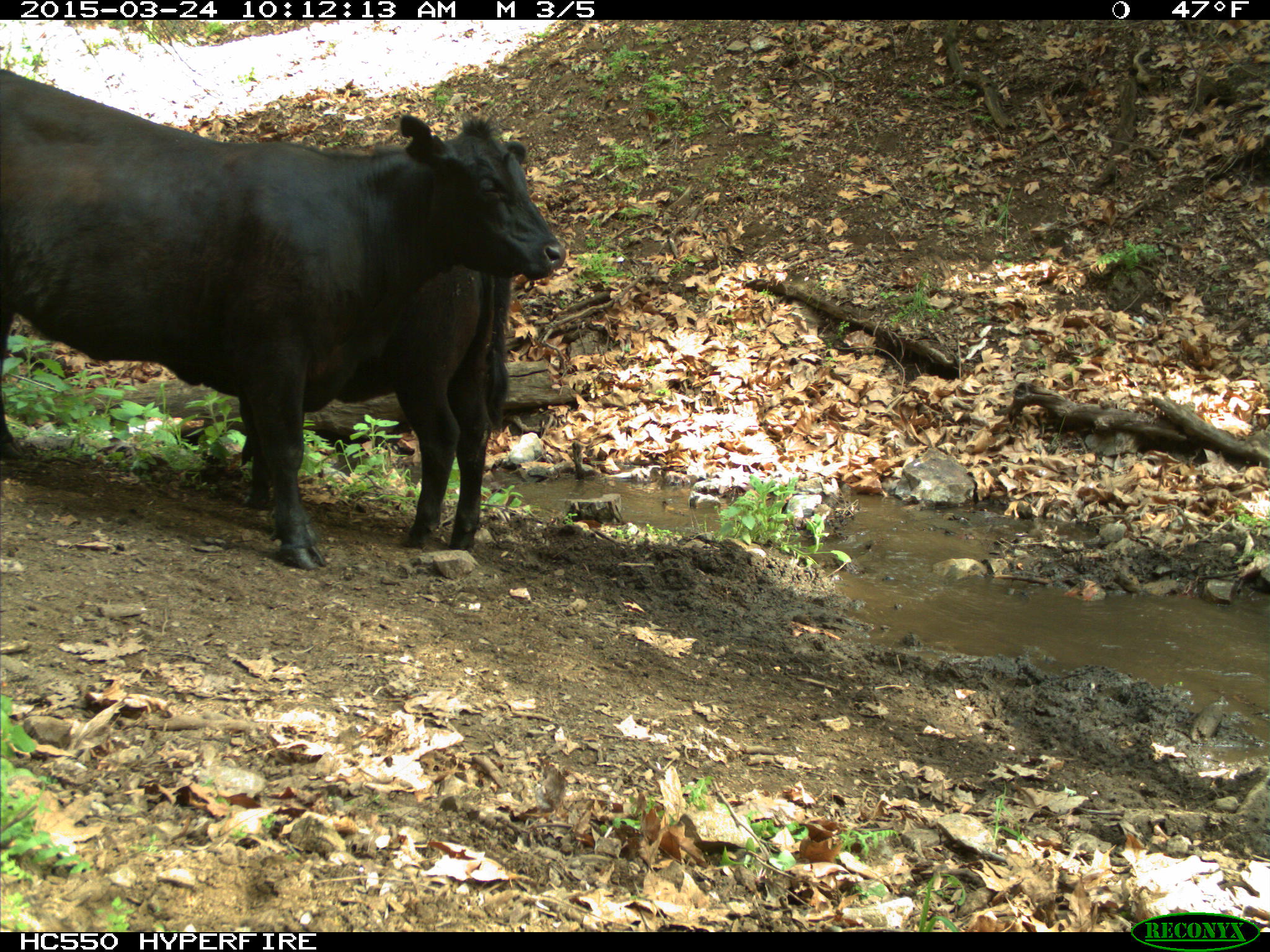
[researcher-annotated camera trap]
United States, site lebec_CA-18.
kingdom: Animalia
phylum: Chordata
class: Mammalia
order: Artiodactyla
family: Bovidae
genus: Bos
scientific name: Bos taurus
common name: domestic cow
Bos taurus (domestic cow).